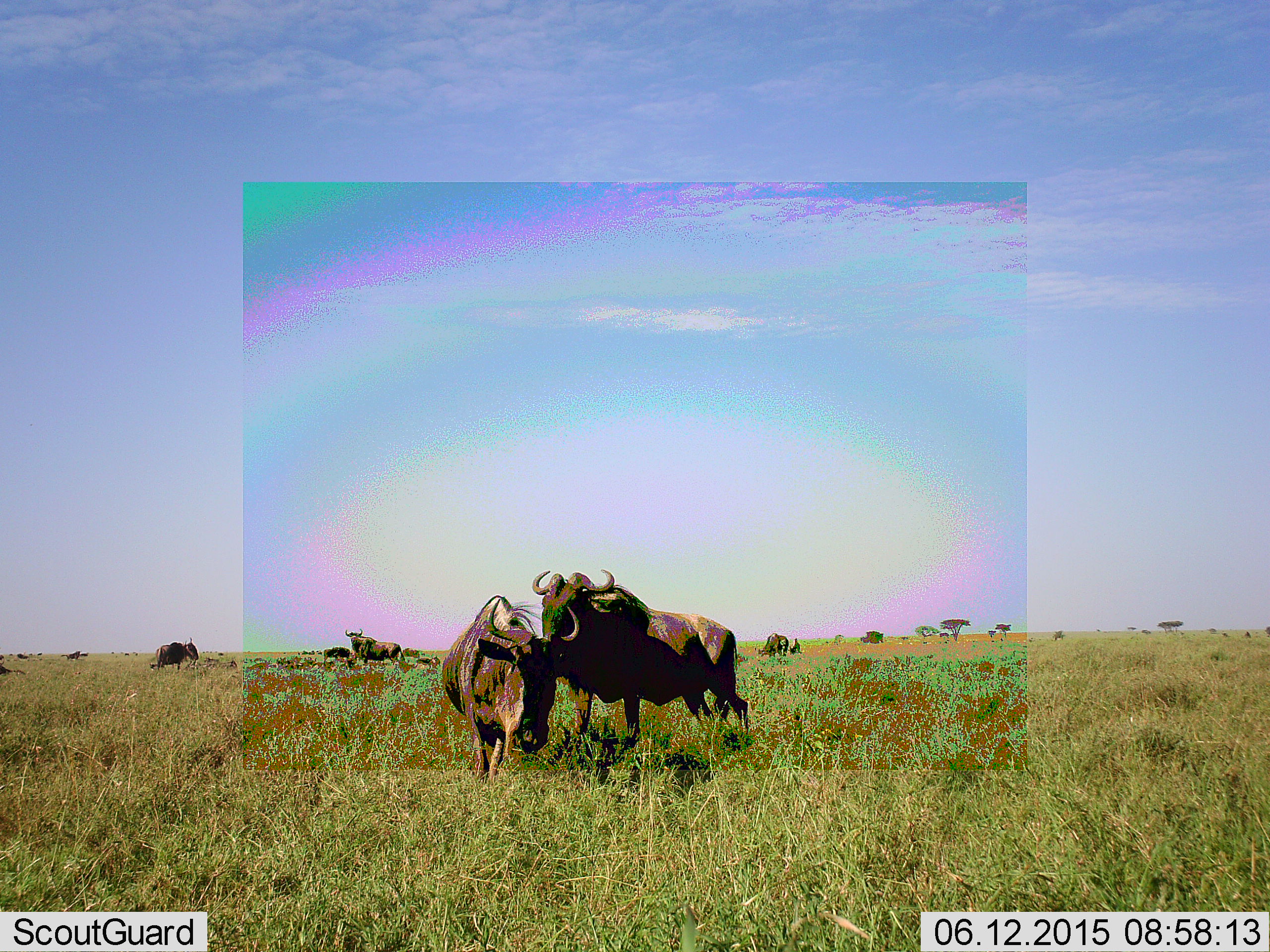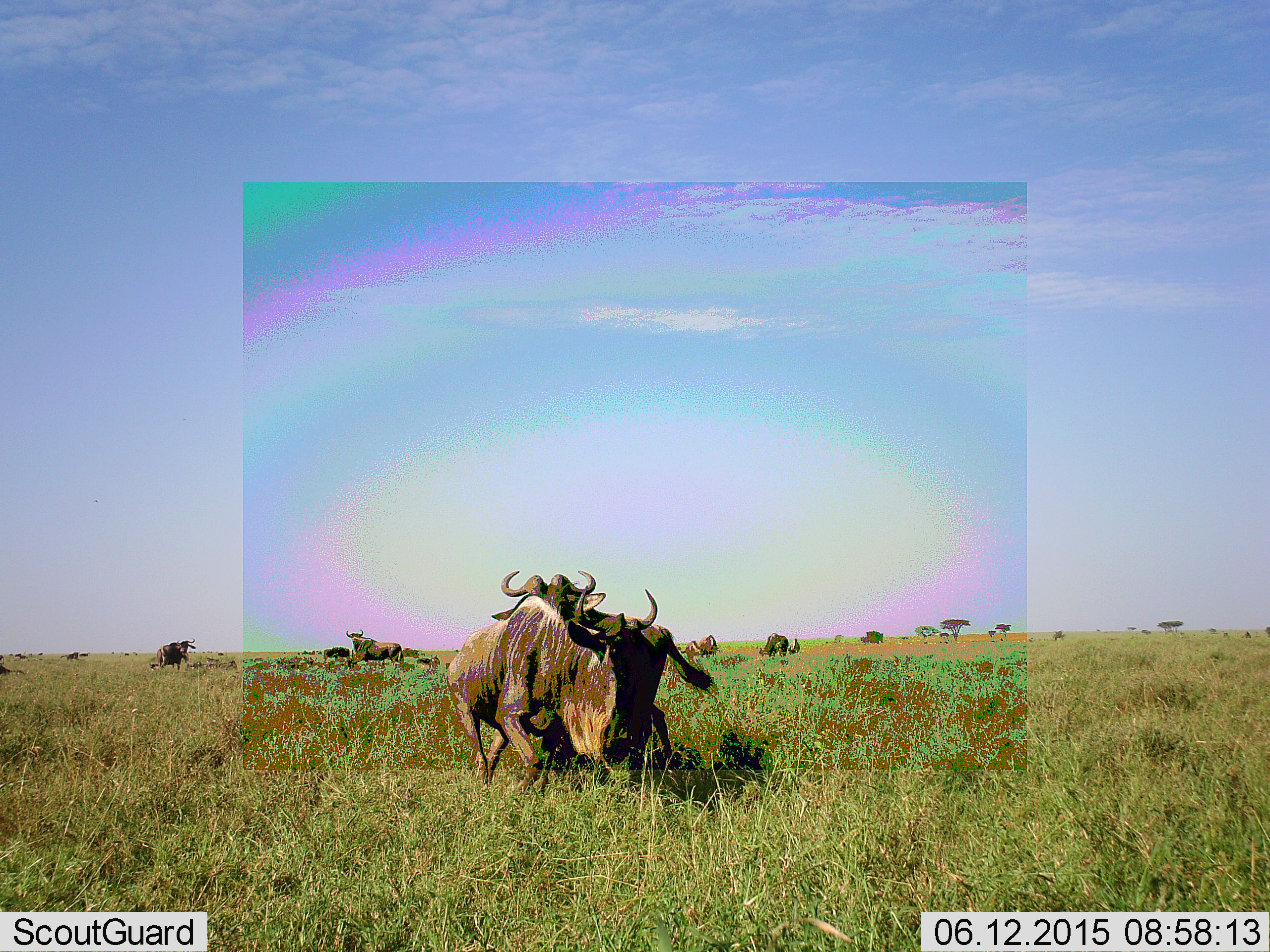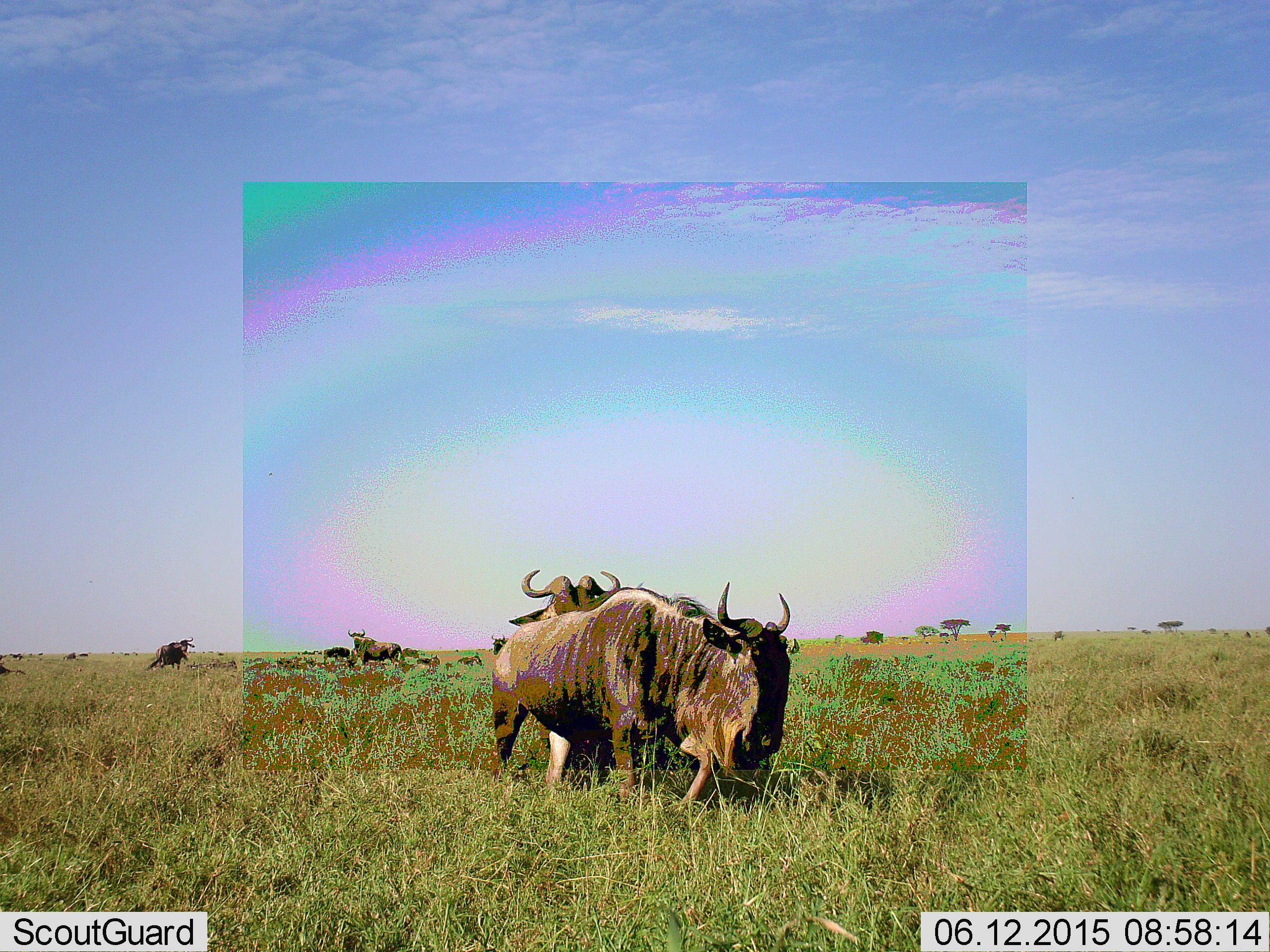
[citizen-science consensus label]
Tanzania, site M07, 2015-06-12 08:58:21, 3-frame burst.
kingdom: Animalia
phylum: Chordata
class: Mammalia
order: Artiodactyla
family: Bovidae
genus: Connochaetes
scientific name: Connochaetes taurinus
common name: blue wildebeest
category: wildebeest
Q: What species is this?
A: Wildebeest (blue wildebeest) (Connochaetes taurinus).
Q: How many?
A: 6.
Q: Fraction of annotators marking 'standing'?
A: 30%.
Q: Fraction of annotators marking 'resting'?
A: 0%.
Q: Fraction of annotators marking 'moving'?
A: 90%.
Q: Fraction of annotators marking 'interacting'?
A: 50%.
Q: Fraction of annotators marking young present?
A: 0%.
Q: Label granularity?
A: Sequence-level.